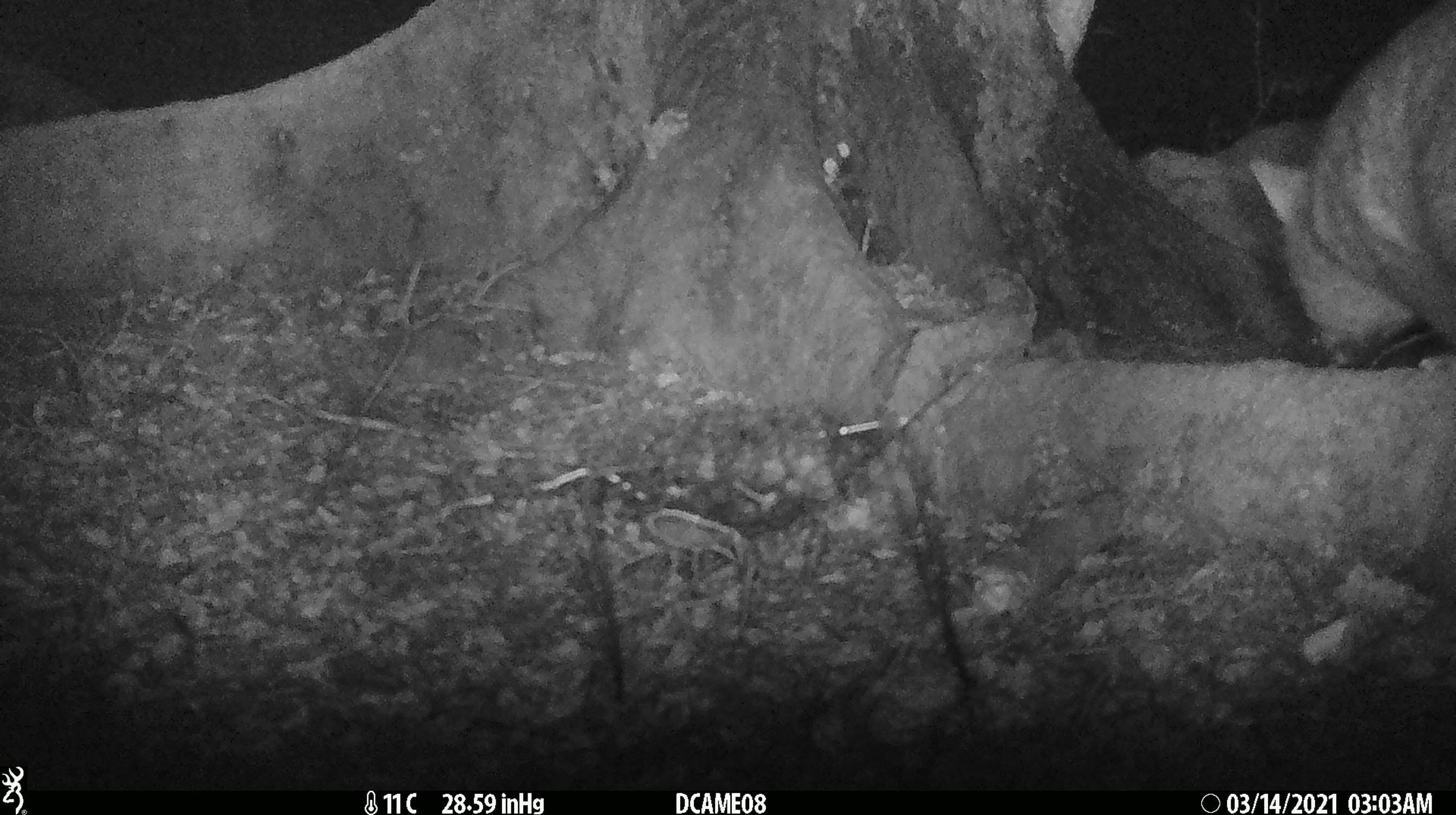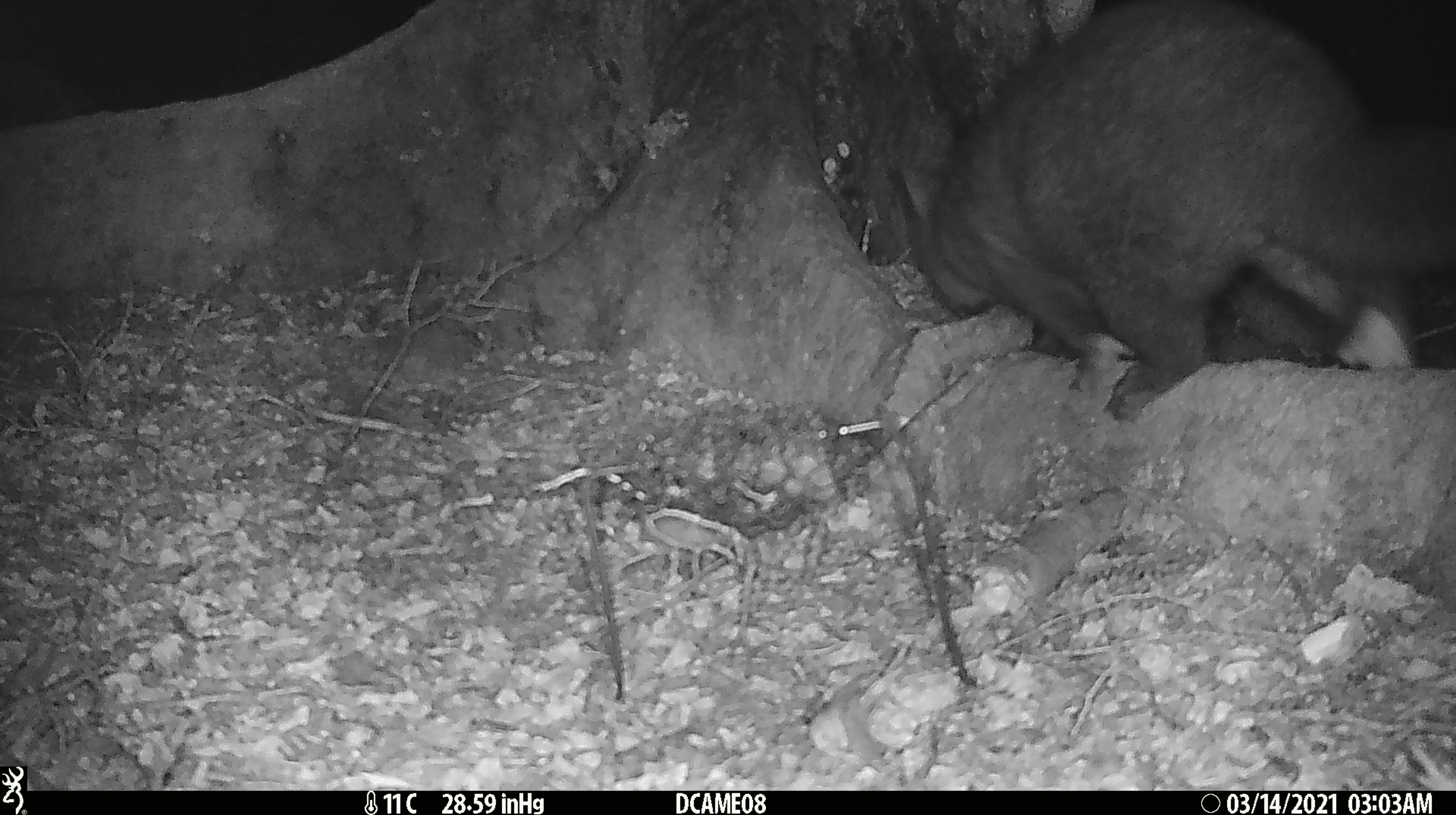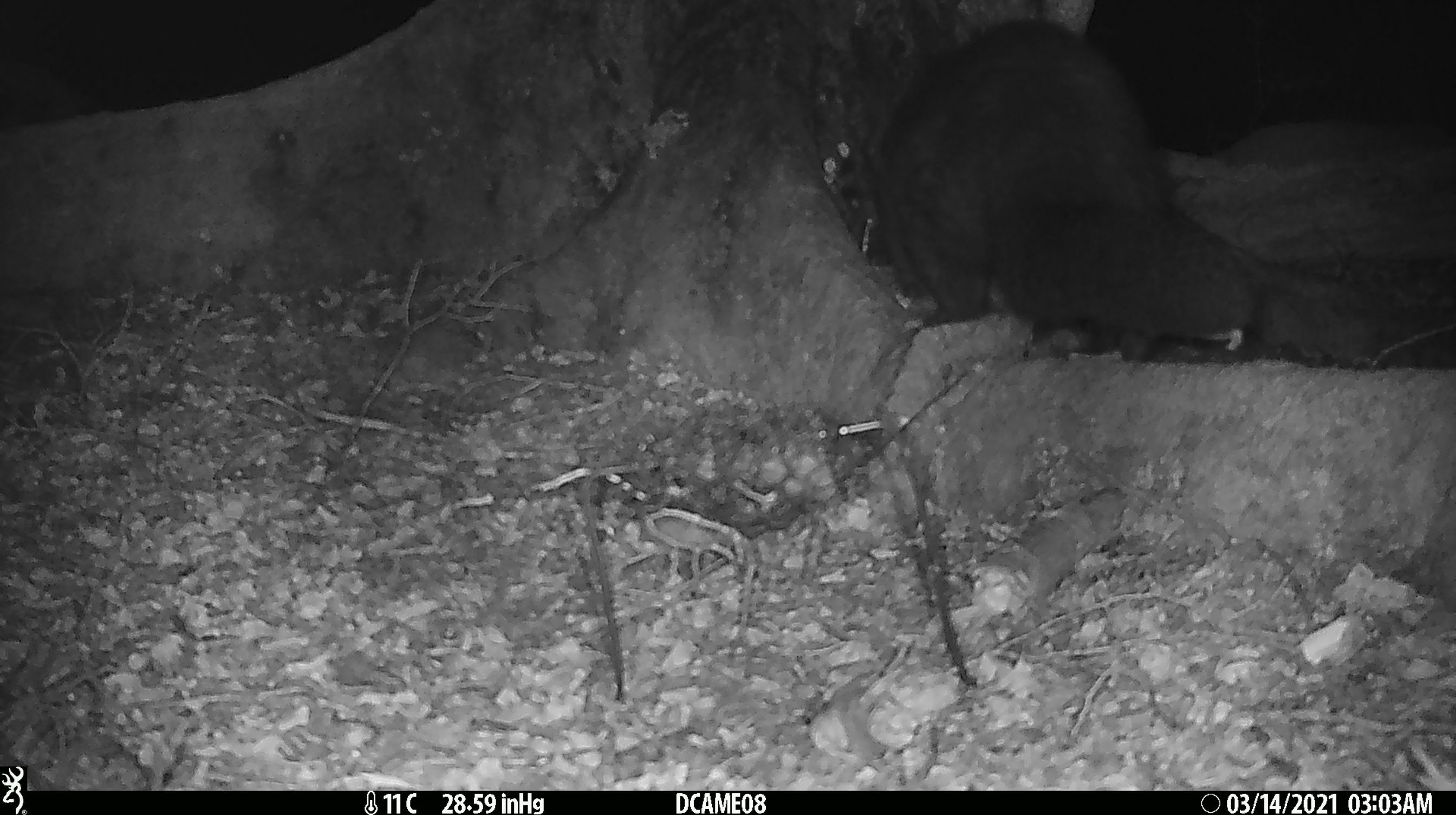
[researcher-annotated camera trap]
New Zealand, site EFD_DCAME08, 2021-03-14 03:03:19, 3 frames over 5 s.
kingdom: Animalia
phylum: Chordata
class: Mammalia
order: Diprotodontia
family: Phalangeridae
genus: Trichosurus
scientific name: Trichosurus vulpecula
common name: common brushtail possum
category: possum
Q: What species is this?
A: Possum (common brushtail possum) (Trichosurus vulpecula).